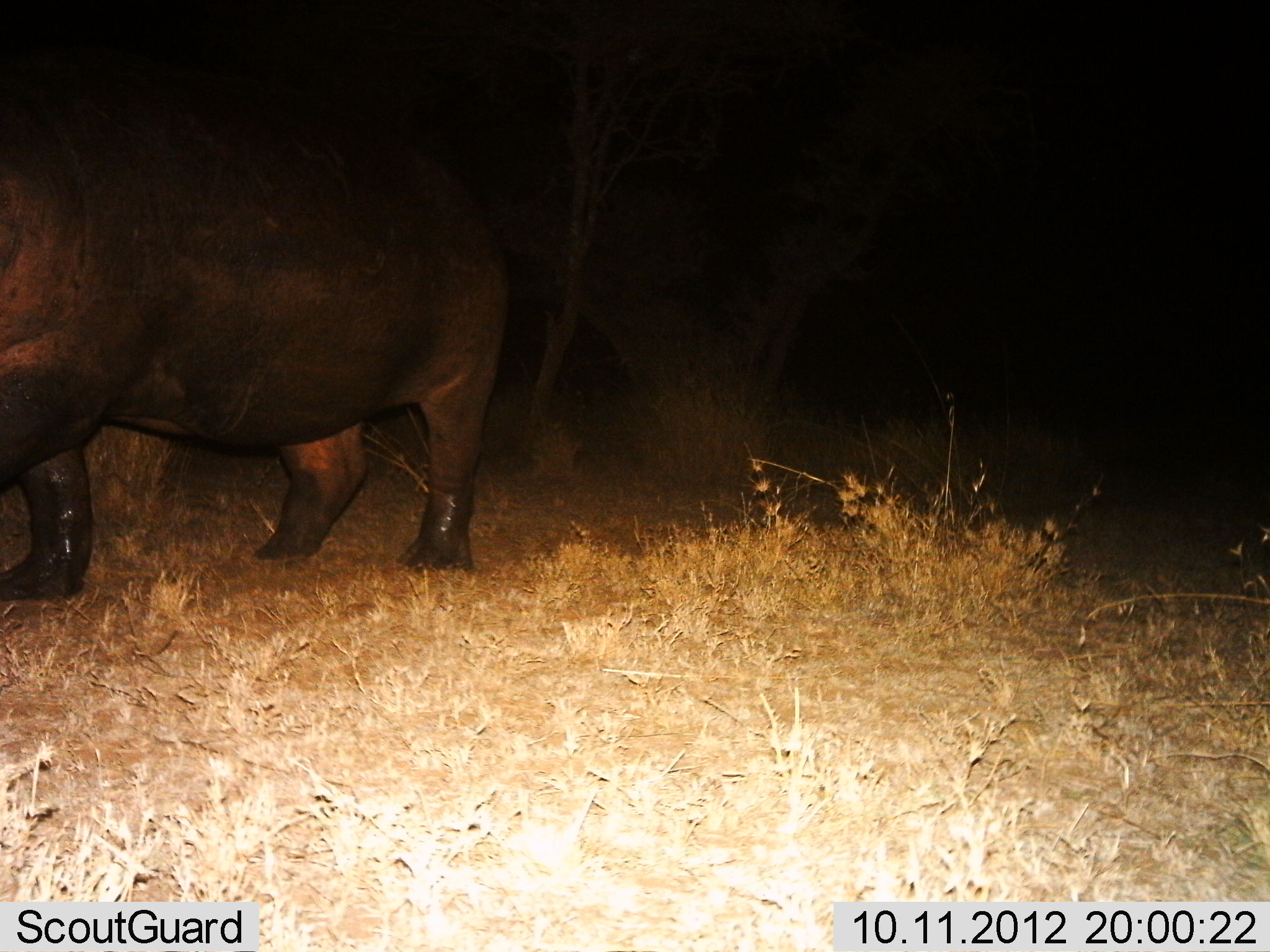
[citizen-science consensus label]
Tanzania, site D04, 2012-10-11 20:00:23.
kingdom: Animalia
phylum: Chordata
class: Mammalia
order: Artiodactyla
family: Hippopotamidae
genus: Hippopotamus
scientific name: Hippopotamus amphibius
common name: hippopotamus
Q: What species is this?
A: Hippopotamus (Hippopotamus amphibius).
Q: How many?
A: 1.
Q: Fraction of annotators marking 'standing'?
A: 50%.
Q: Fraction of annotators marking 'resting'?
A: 0%.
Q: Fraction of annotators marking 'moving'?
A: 40%.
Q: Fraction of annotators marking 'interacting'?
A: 0%.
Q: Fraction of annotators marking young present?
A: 0%.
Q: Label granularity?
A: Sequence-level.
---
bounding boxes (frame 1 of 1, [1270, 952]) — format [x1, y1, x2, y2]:
animal: [0, 118, 511, 605]